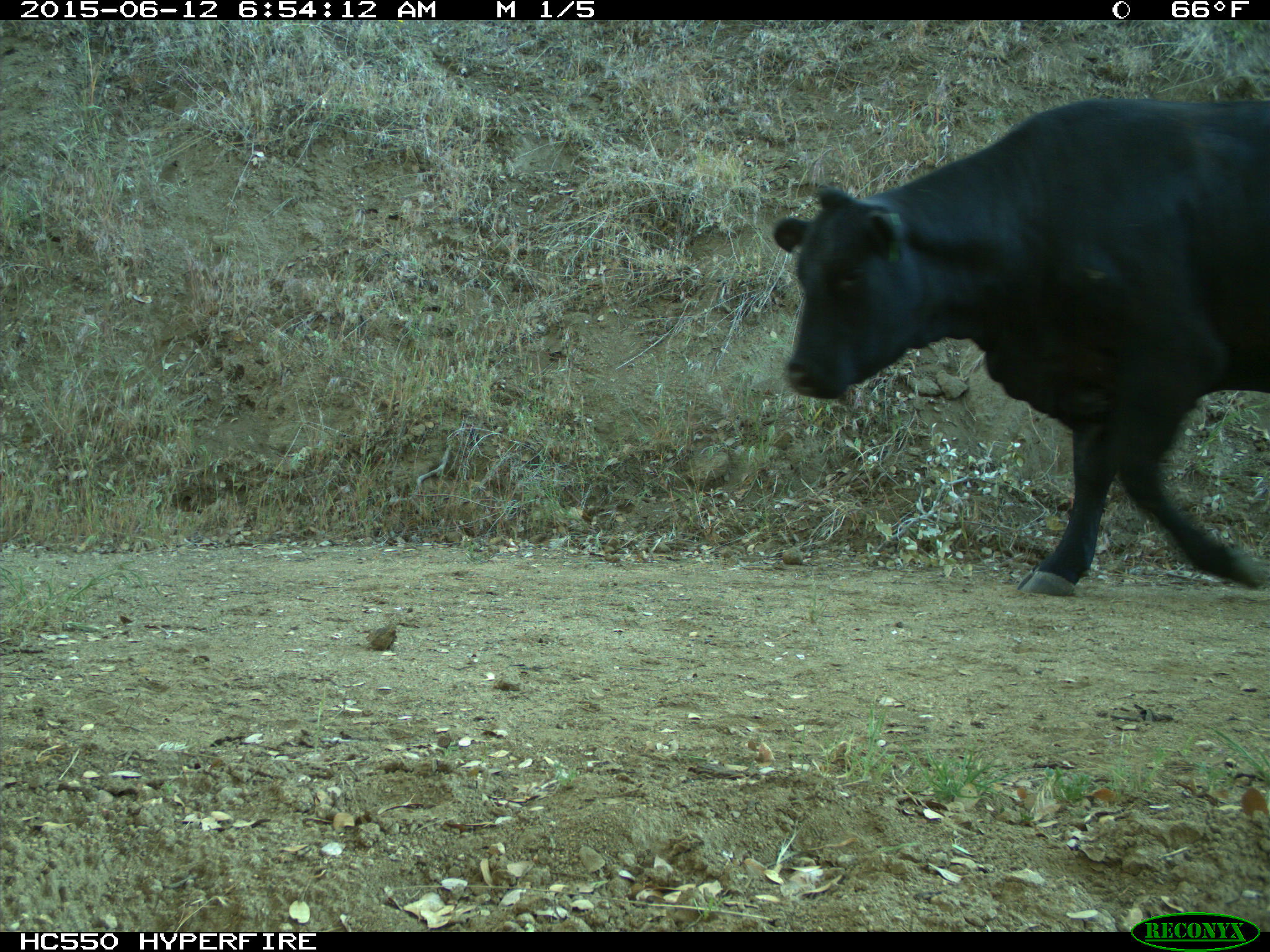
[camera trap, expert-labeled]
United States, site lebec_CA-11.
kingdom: Animalia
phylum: Chordata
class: Mammalia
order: Artiodactyla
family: Bovidae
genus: Bos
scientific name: Bos taurus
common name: domestic cow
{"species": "Bos taurus (domestic cow)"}